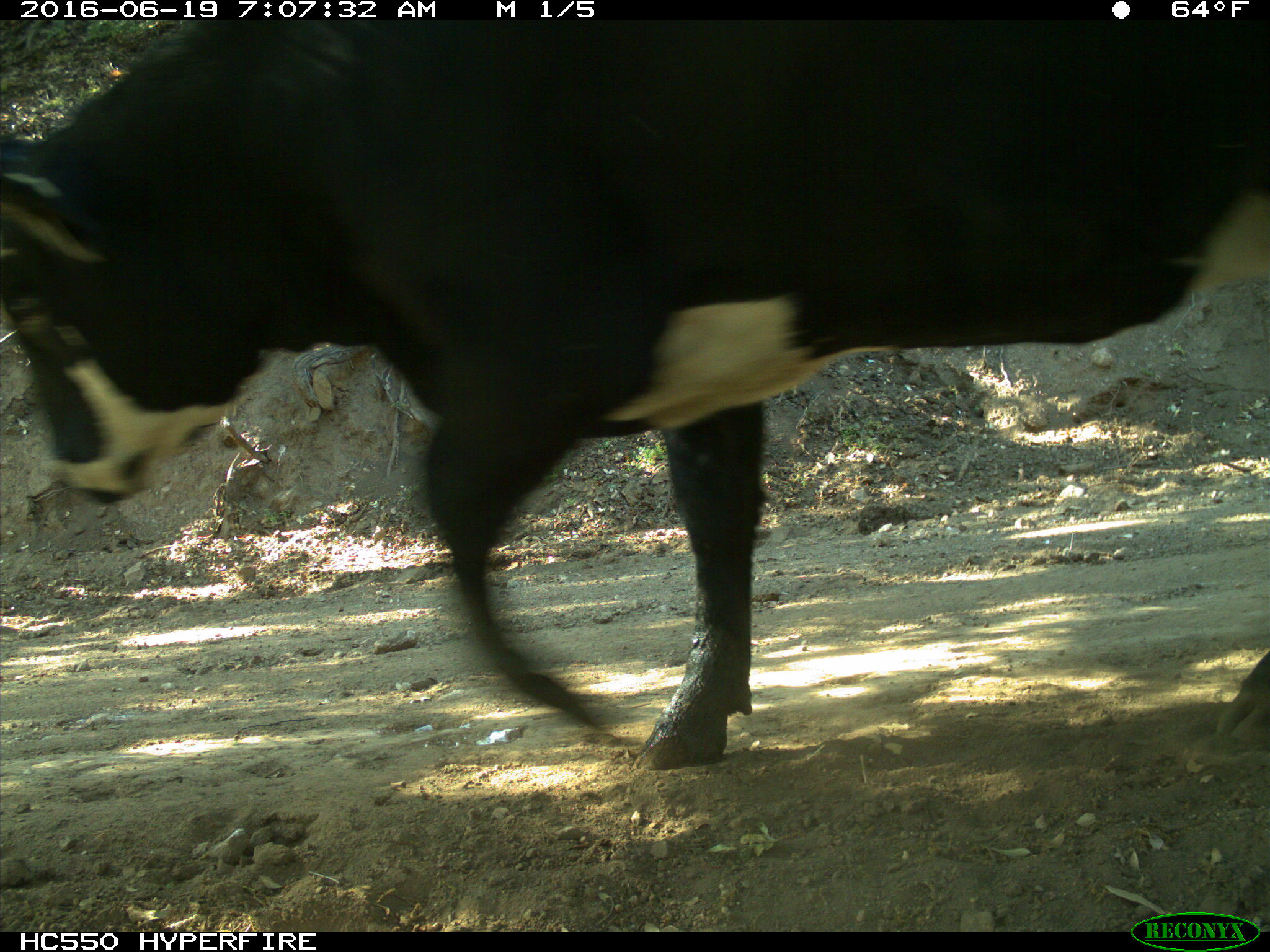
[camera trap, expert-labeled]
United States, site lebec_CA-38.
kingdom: Animalia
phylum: Chordata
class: Mammalia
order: Artiodactyla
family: Bovidae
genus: Bos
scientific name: Bos taurus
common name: domestic cow